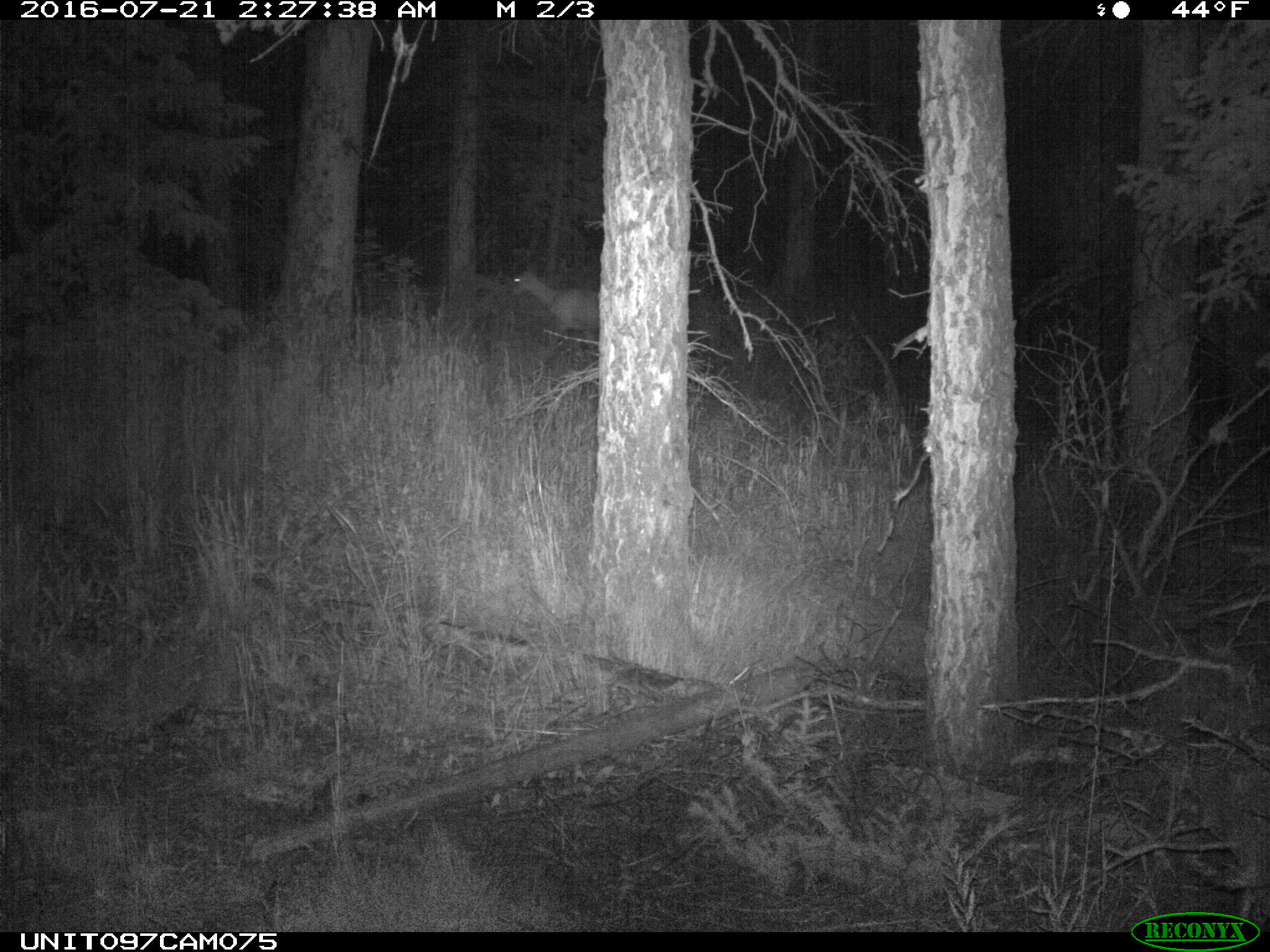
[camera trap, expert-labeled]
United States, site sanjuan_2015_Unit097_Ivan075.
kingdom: Animalia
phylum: Chordata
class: Mammalia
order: Artiodactyla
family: Cervidae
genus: Odocoileus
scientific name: Odocoileus hemionus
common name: mule deer